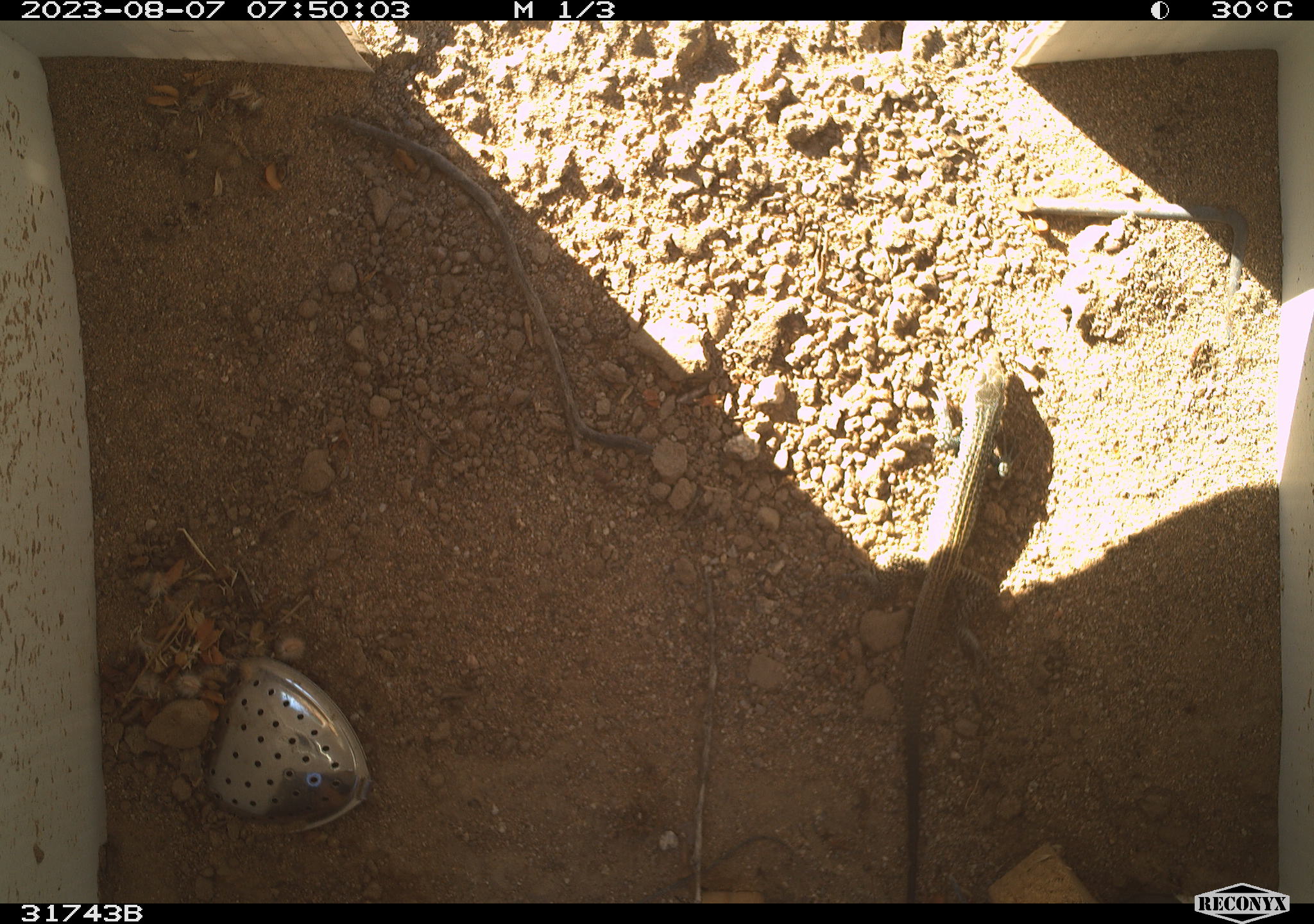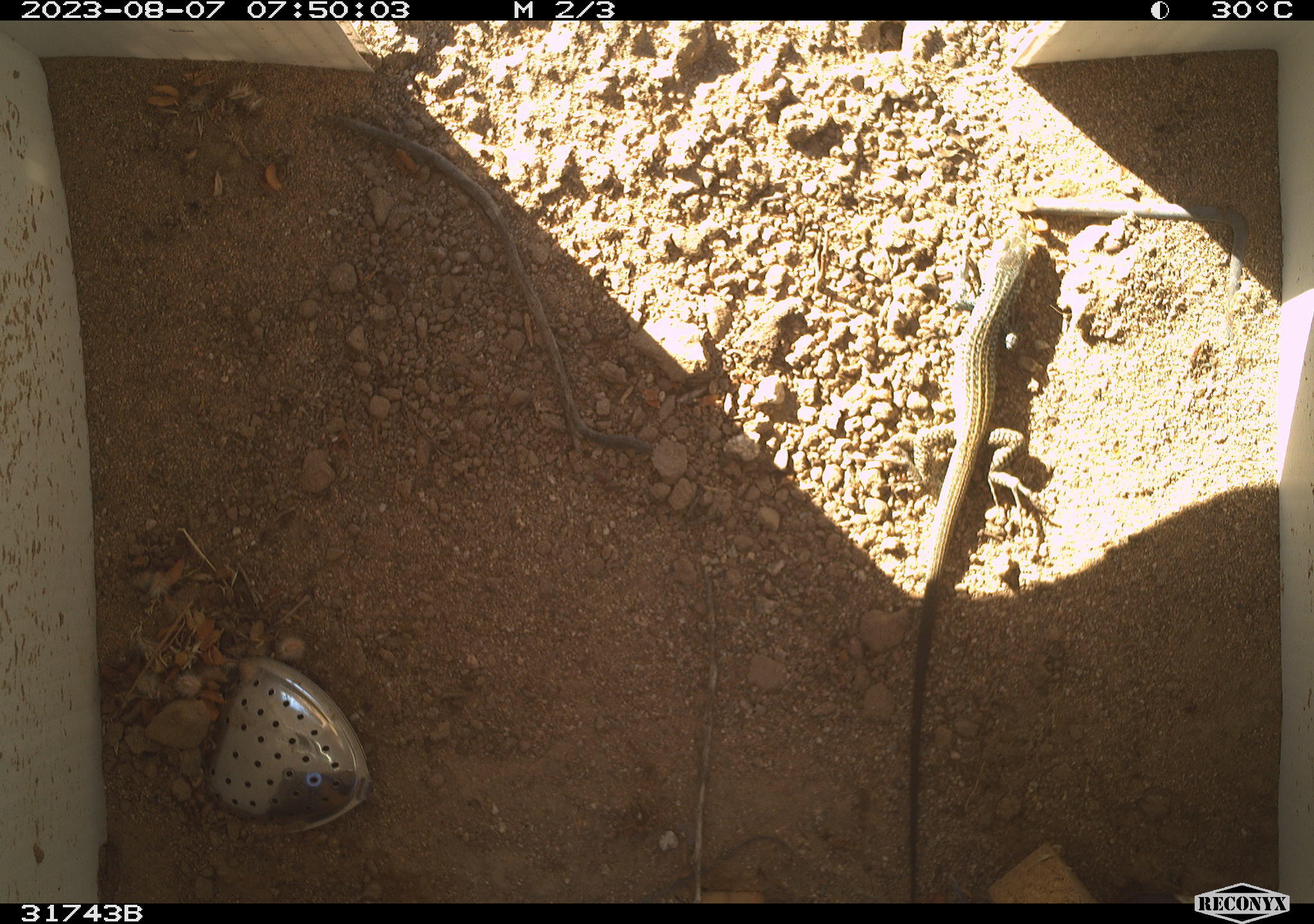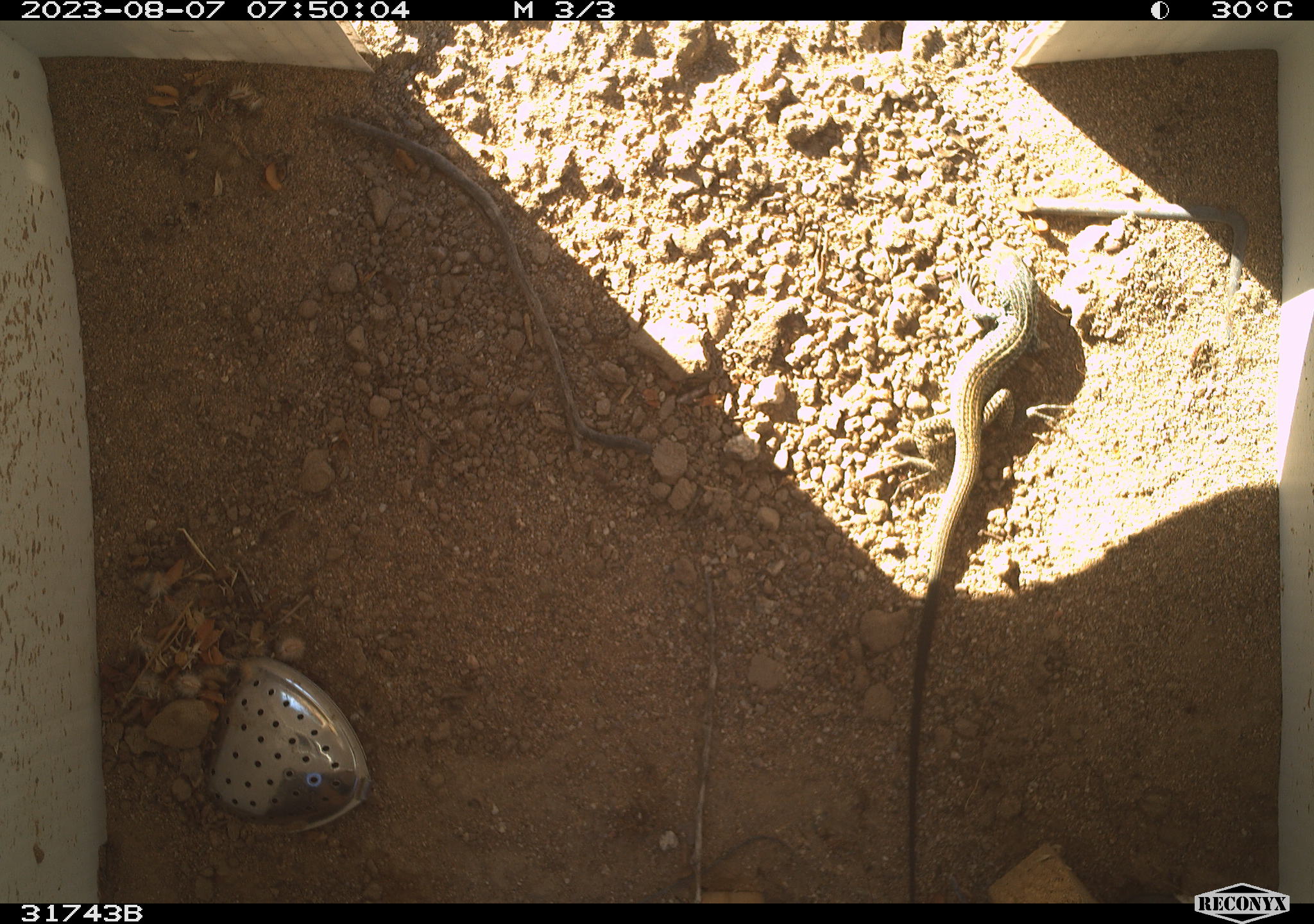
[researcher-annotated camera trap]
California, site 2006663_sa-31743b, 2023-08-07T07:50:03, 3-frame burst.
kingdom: Animalia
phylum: Chordata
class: Reptilia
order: Squamata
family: Teiidae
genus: Aspidoscelis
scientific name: Aspidoscelis tigris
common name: western whiptail